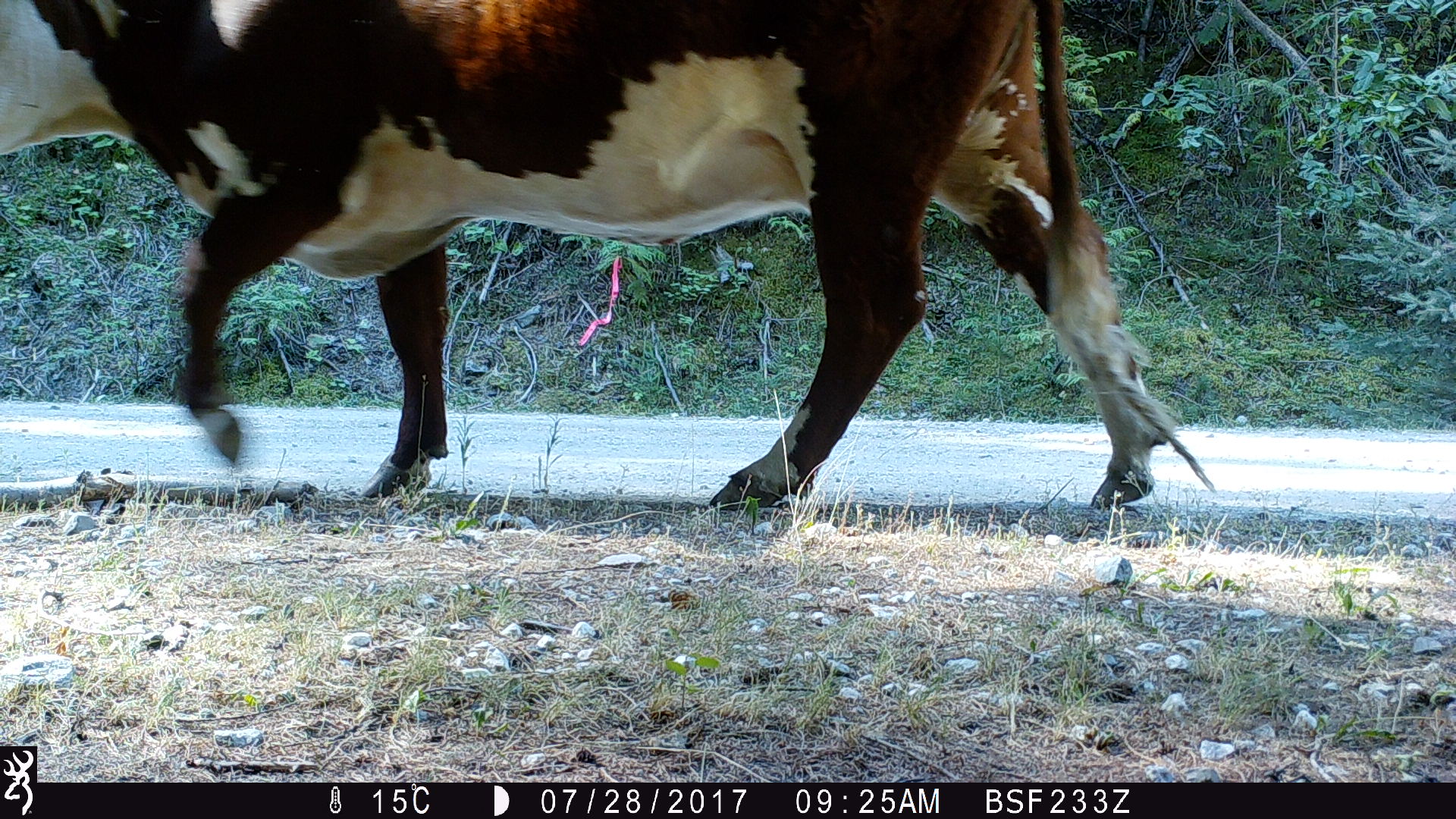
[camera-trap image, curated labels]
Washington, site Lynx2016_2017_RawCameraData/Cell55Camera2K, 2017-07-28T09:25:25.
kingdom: Animalia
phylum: Chordata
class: Mammalia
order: Artiodactyla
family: Bovidae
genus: Bos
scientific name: Bos taurus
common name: domestic cattle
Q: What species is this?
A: Domestic cattle (Bos taurus).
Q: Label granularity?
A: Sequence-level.